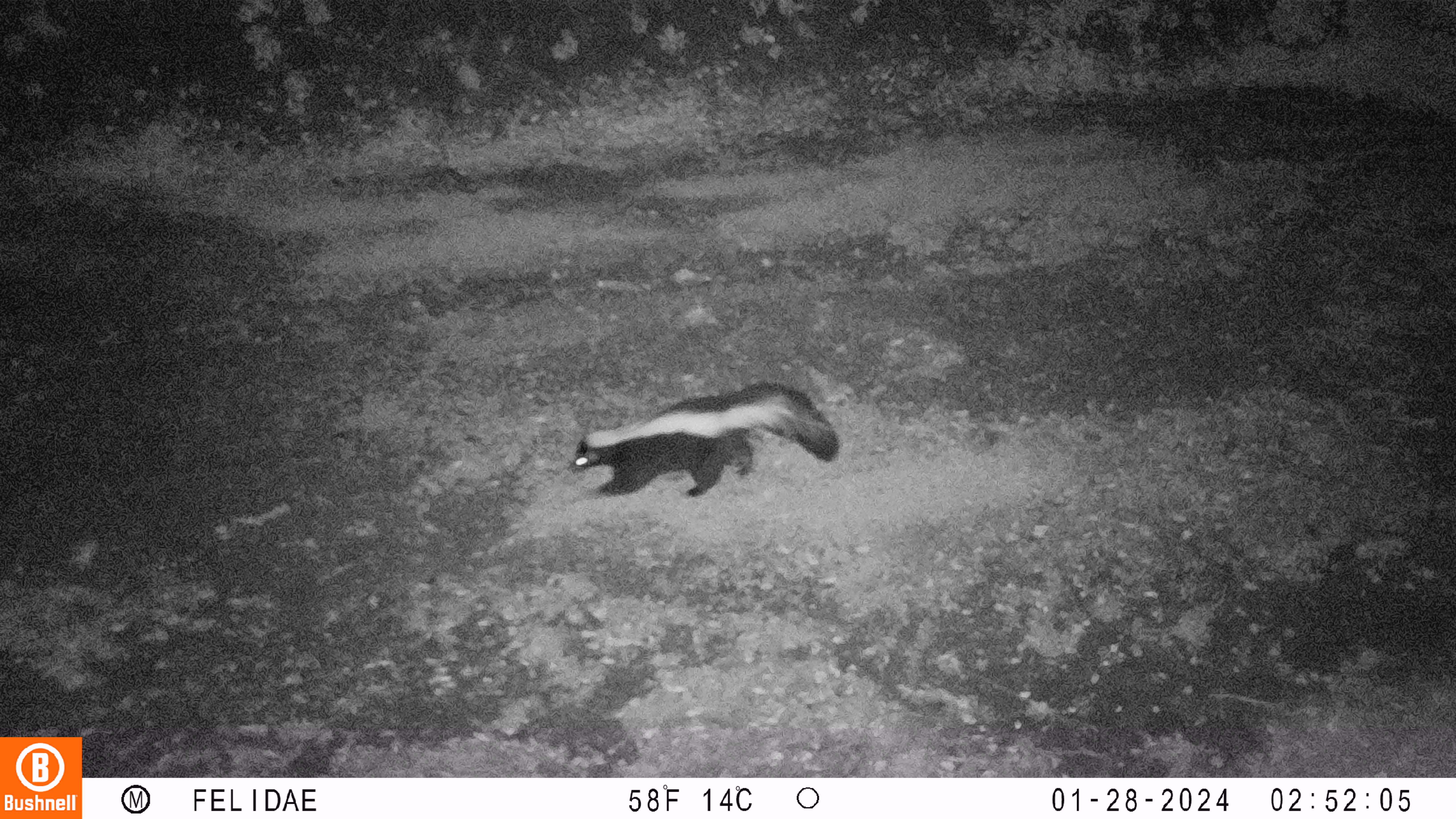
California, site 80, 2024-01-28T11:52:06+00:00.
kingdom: Animalia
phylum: Chordata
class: Mammalia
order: Carnivora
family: Mephitidae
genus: Mephitis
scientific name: Mephitis mephitis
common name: striped skunk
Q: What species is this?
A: Striped skunk (Mephitis mephitis).